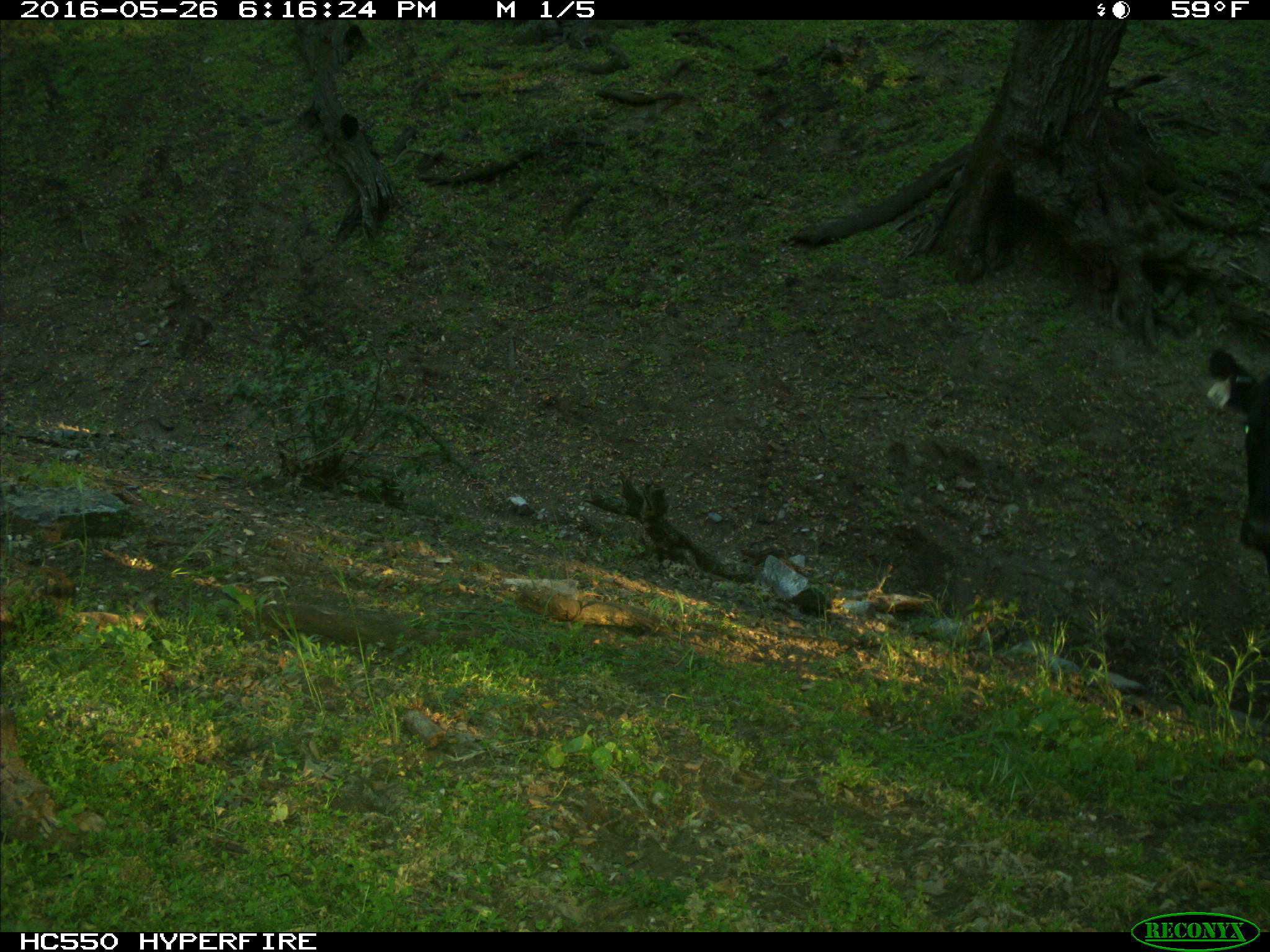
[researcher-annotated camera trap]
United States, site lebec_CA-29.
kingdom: Animalia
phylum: Chordata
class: Mammalia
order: Artiodactyla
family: Bovidae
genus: Bos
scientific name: Bos taurus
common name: domestic cow